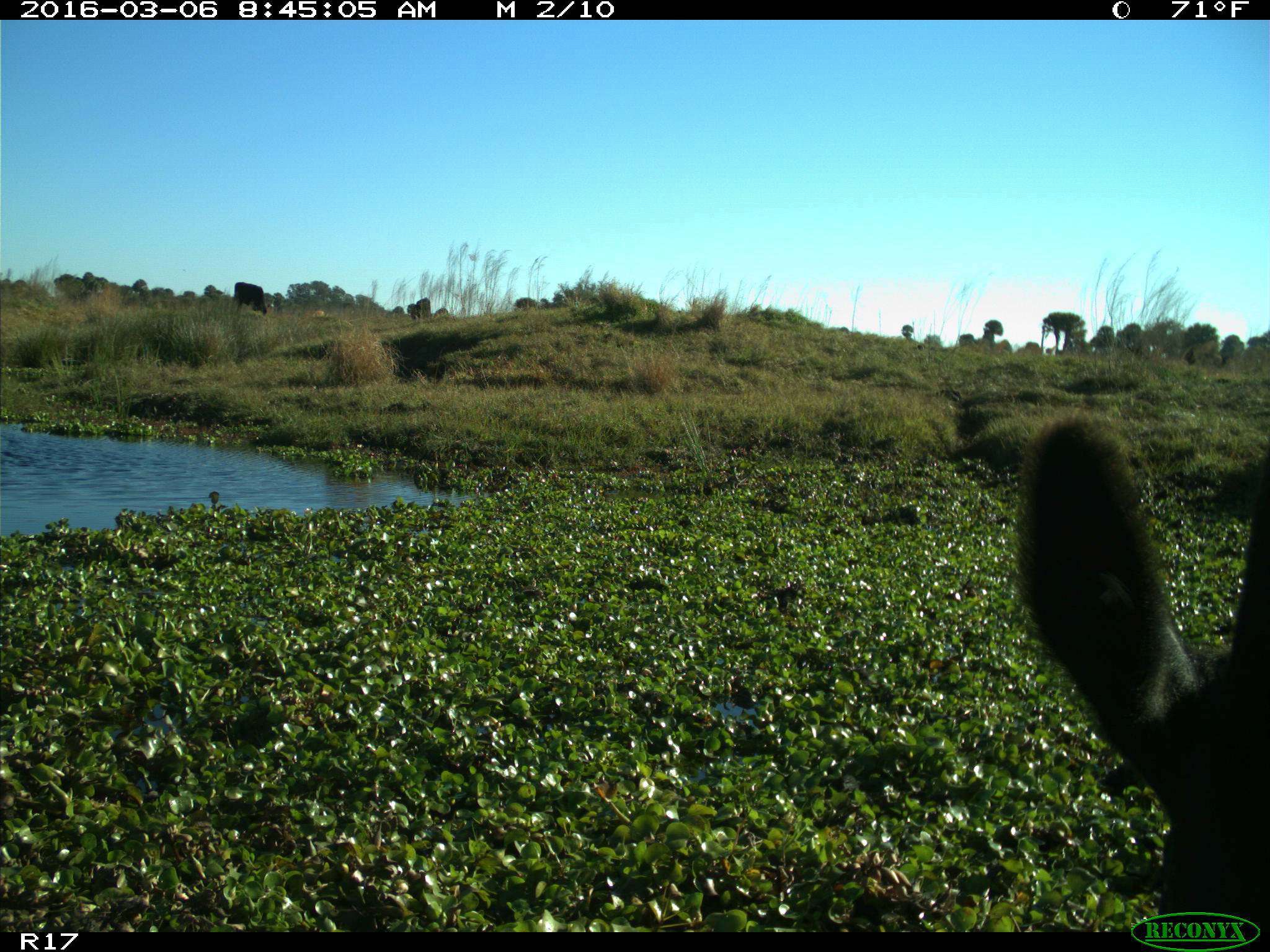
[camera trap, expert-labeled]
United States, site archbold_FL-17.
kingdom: Animalia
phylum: Chordata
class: Mammalia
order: Artiodactyla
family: Bovidae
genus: Bos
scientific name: Bos taurus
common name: domestic cow